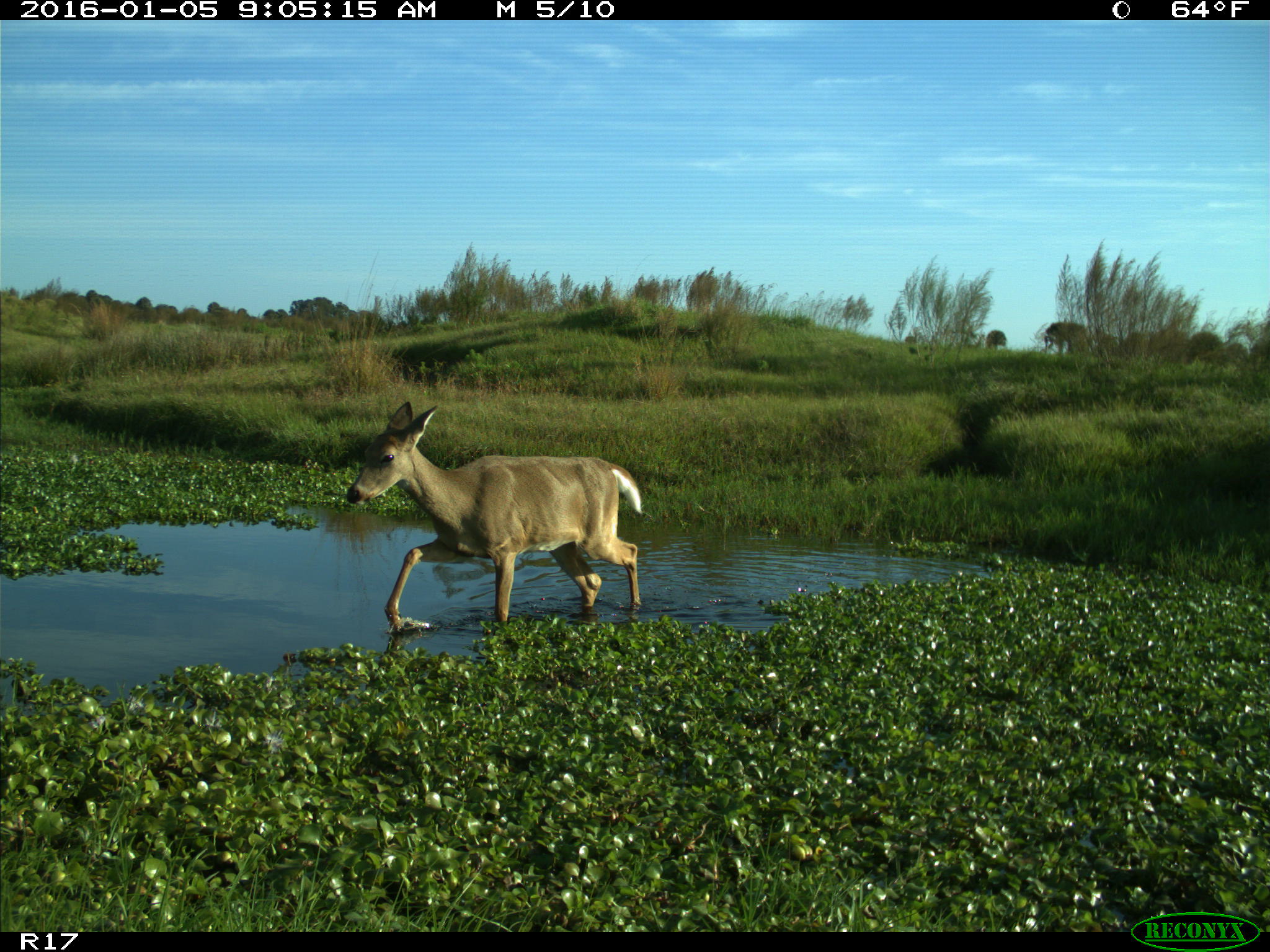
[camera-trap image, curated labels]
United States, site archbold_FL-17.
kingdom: Animalia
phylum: Chordata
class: Mammalia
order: Artiodactyla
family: Cervidae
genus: Odocoileus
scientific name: Odocoileus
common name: deer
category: unidentified deer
Unidentified deer (deer) (Odocoileus).